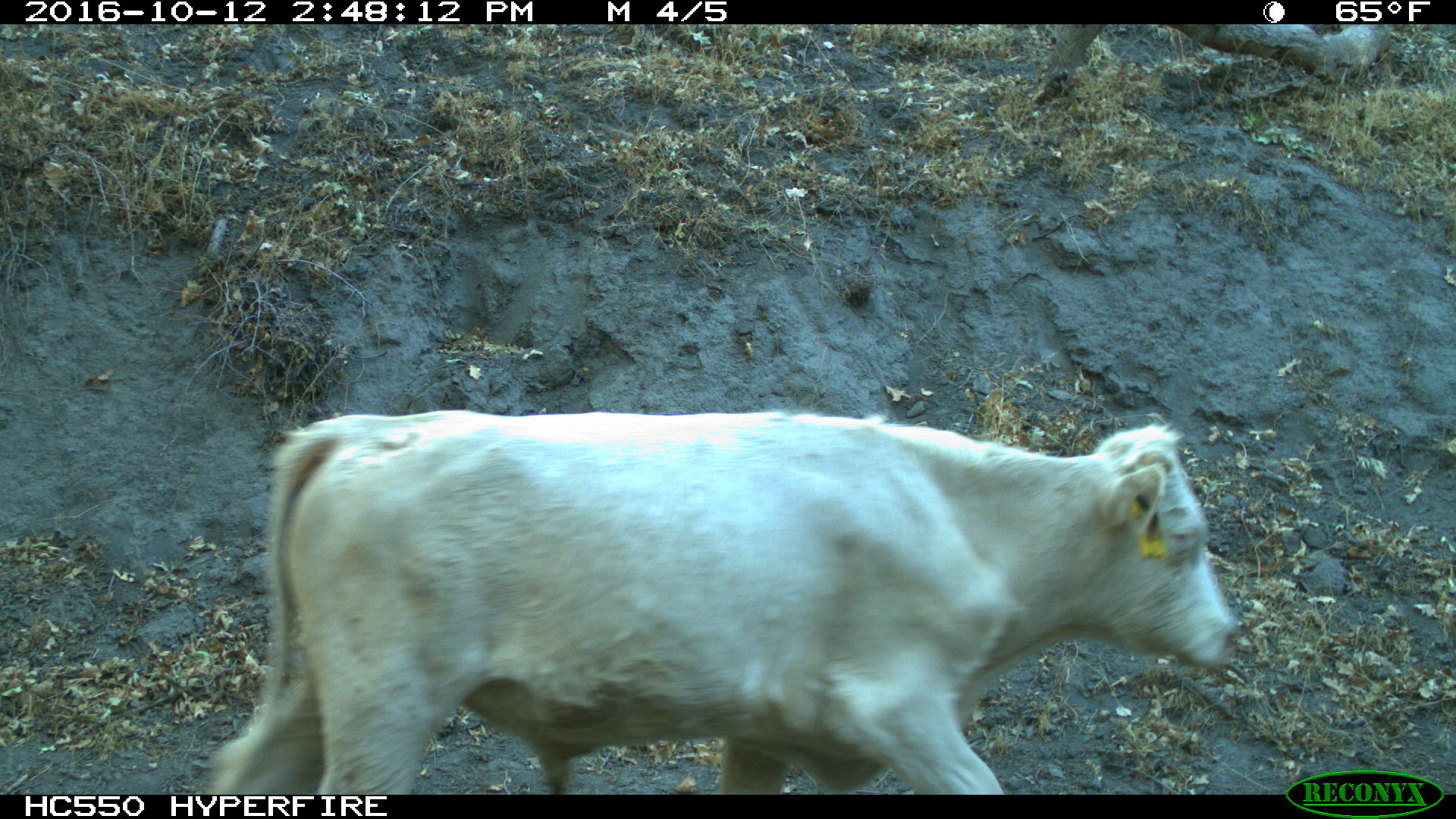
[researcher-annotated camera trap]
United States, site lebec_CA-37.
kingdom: Animalia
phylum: Chordata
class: Mammalia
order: Artiodactyla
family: Bovidae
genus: Bos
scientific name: Bos taurus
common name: domestic cow